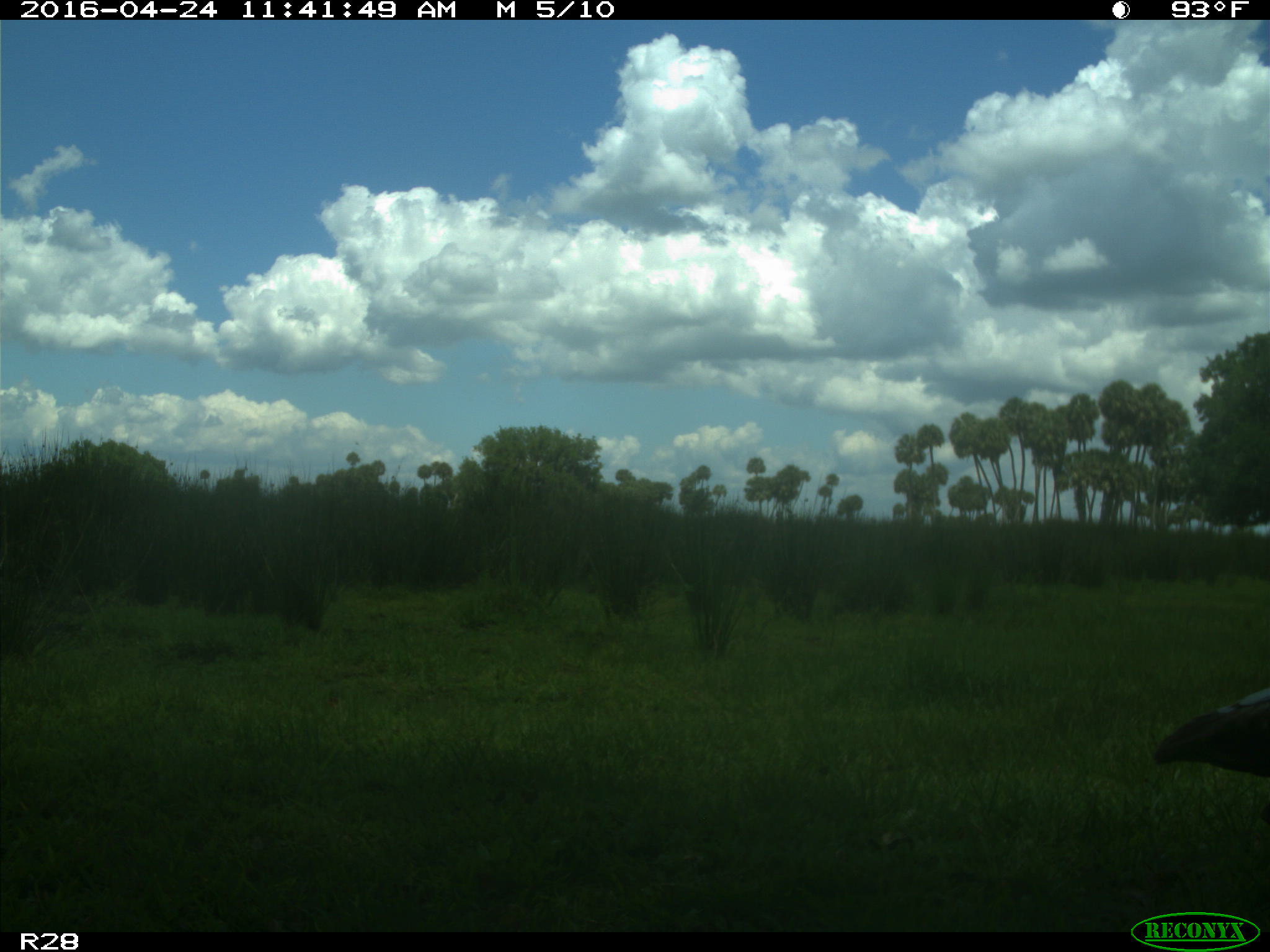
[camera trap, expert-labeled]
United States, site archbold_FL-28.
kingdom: Animalia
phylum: Chordata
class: Aves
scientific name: Aves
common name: birds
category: unidentified bird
Unidentified bird (birds) (Aves).